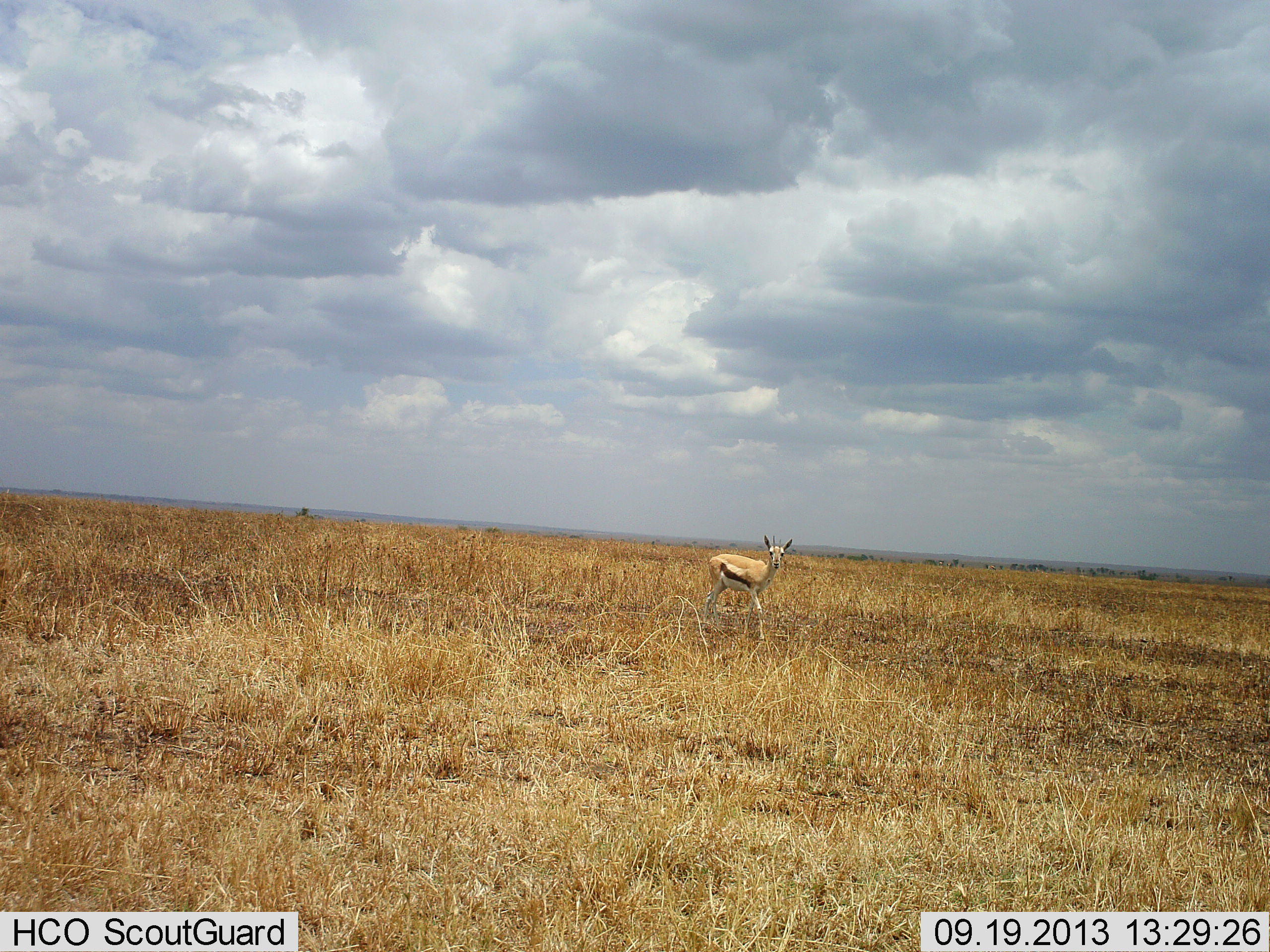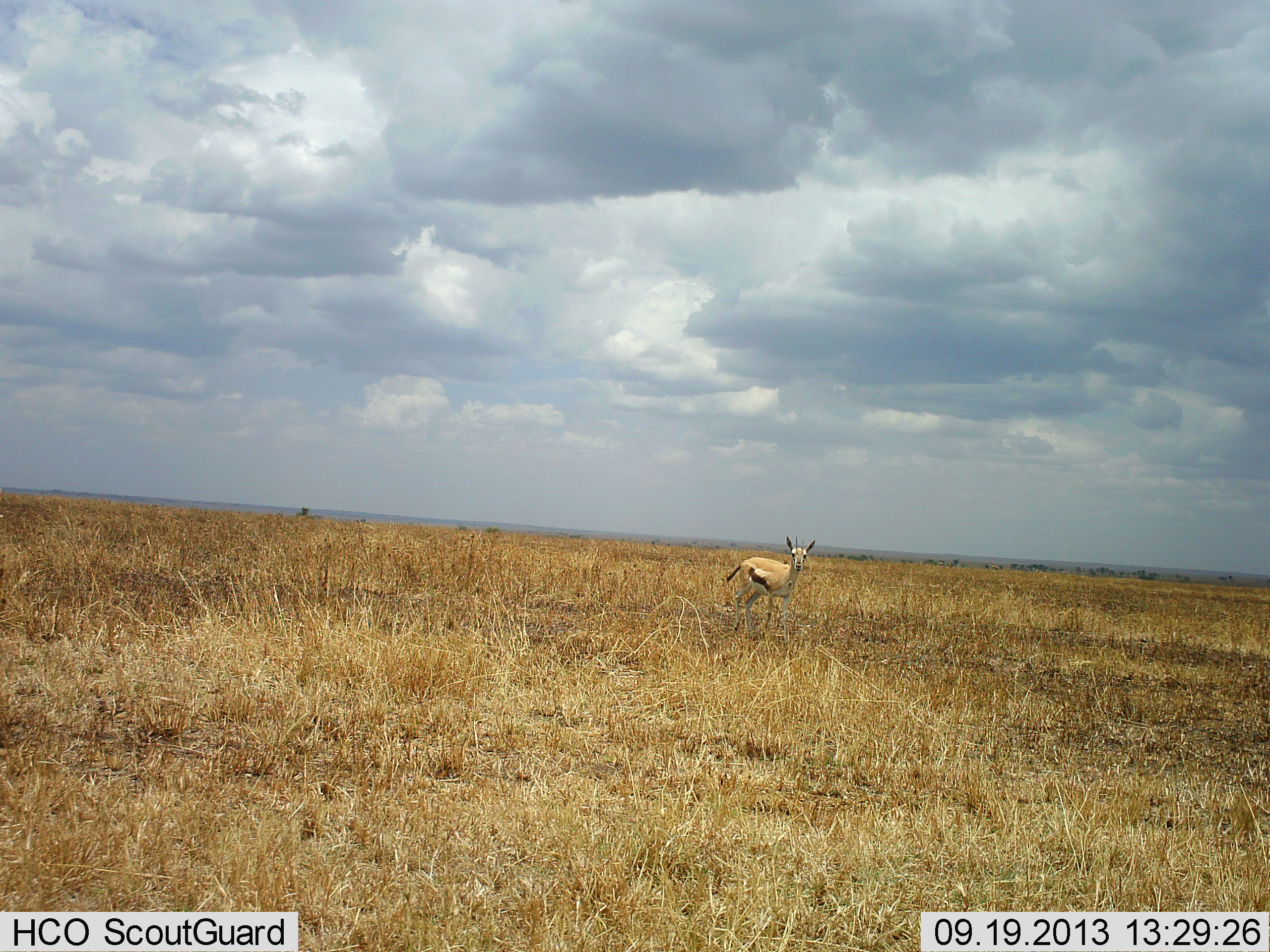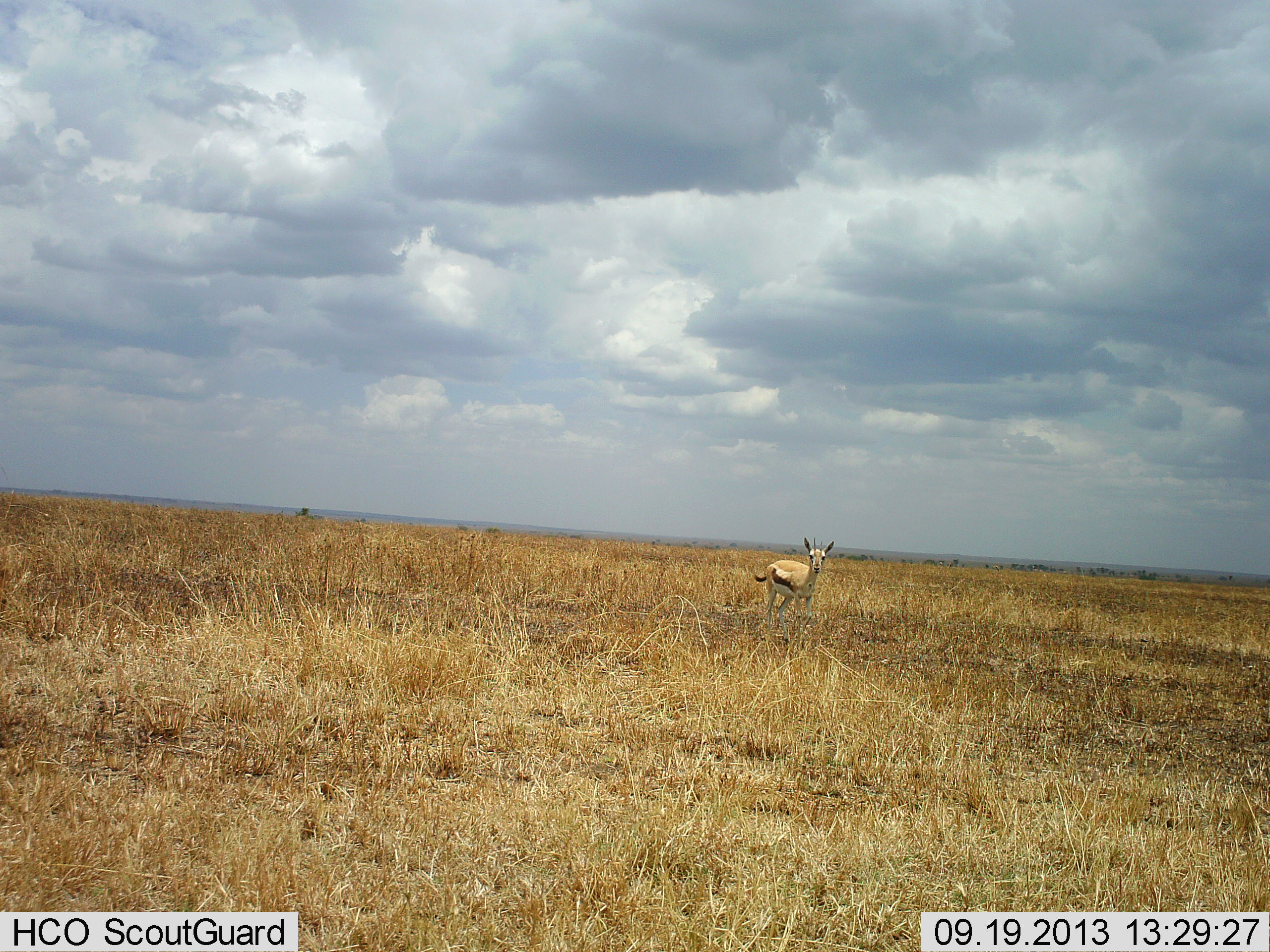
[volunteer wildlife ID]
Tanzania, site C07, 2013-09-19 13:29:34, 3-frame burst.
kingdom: Animalia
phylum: Chordata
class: Mammalia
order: Artiodactyla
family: Bovidae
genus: Eudorcas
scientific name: Eudorcas thomsonii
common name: thomson's gazelle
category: gazellethomsons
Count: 1.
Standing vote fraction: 20%.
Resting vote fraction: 0%.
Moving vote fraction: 90%.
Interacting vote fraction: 0%.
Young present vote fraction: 0%.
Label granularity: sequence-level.